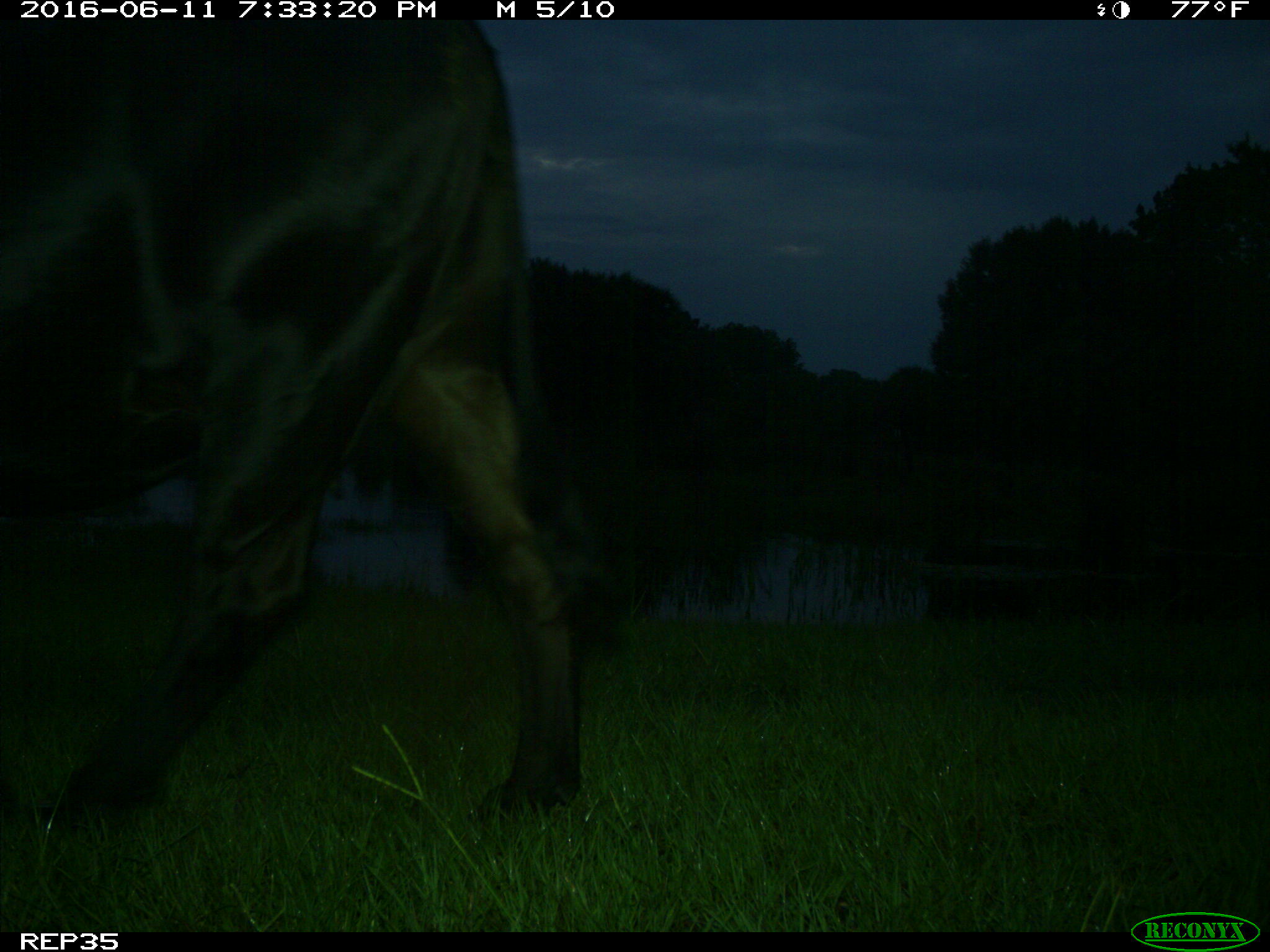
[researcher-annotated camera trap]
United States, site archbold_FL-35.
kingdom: Animalia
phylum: Chordata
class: Mammalia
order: Artiodactyla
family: Bovidae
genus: Bos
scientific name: Bos taurus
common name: domestic cow